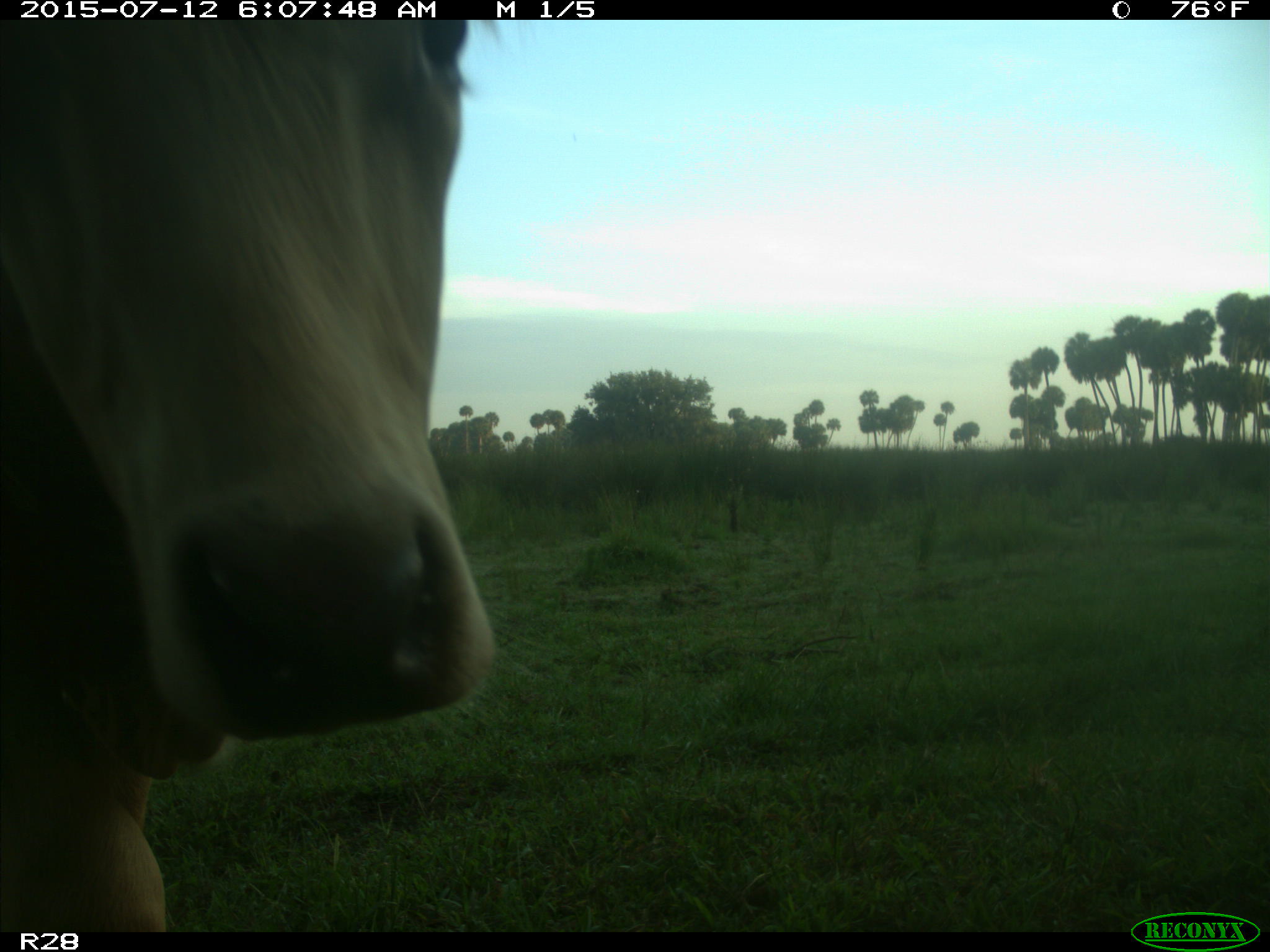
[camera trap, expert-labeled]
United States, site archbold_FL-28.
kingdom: Animalia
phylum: Chordata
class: Mammalia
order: Artiodactyla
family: Bovidae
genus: Bos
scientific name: Bos taurus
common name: domestic cow